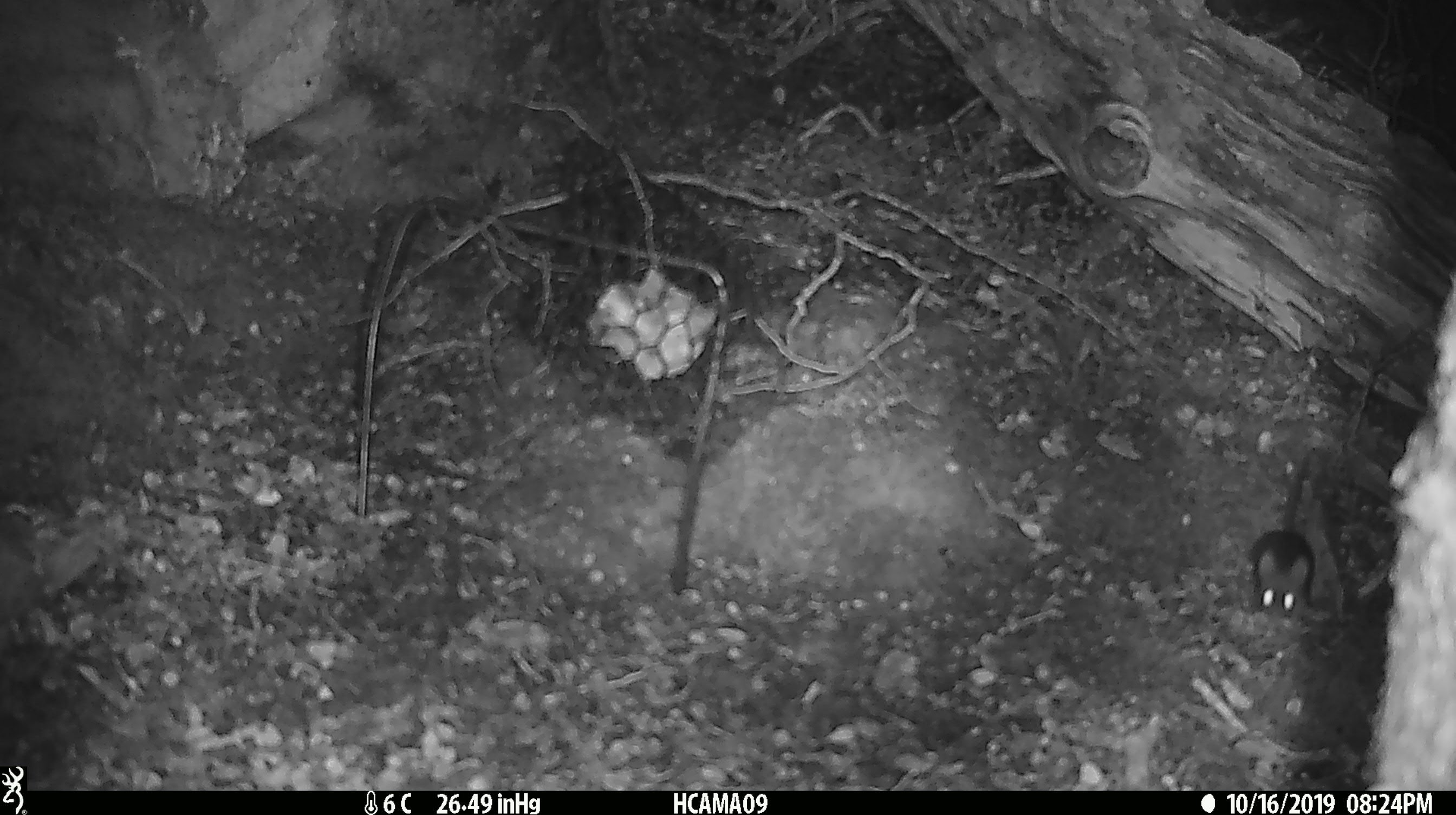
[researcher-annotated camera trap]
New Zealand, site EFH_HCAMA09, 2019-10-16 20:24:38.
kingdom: Animalia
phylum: Chordata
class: Mammalia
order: Rodentia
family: Muridae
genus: Mus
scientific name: Mus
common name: mouse